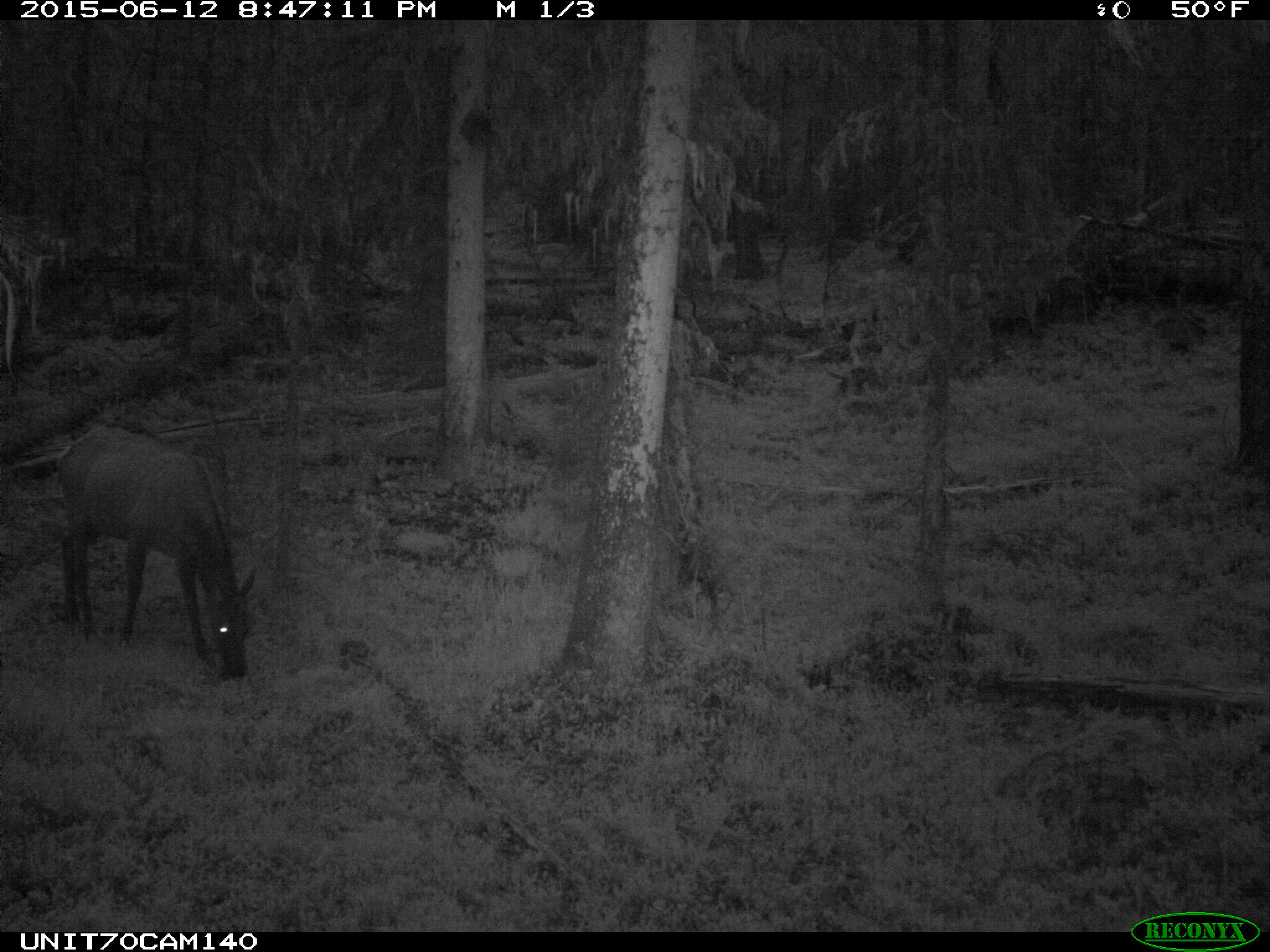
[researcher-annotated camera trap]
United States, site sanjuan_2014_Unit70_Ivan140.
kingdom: Animalia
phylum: Chordata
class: Mammalia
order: Artiodactyla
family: Cervidae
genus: Cervus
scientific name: Cervus elaphus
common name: red deer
Cervus elaphus (red deer).